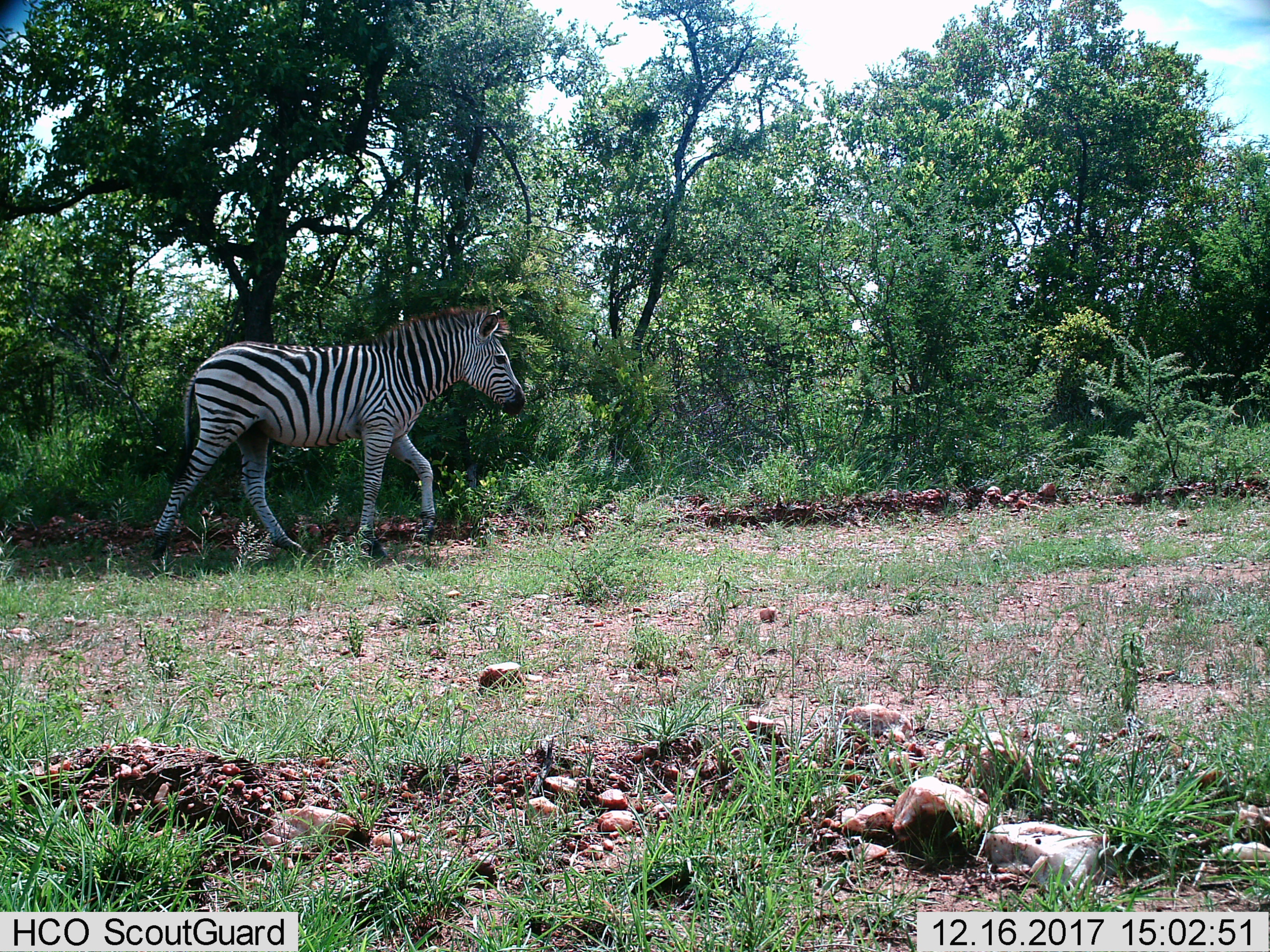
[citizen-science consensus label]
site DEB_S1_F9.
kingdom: Animalia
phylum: Chordata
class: Mammalia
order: Perissodactyla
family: Equidae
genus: Equus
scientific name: Equus quagga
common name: plains zebra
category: zebraplains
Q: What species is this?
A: Zebraplains (plains zebra) (Equus quagga).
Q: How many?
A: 1.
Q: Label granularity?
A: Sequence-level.